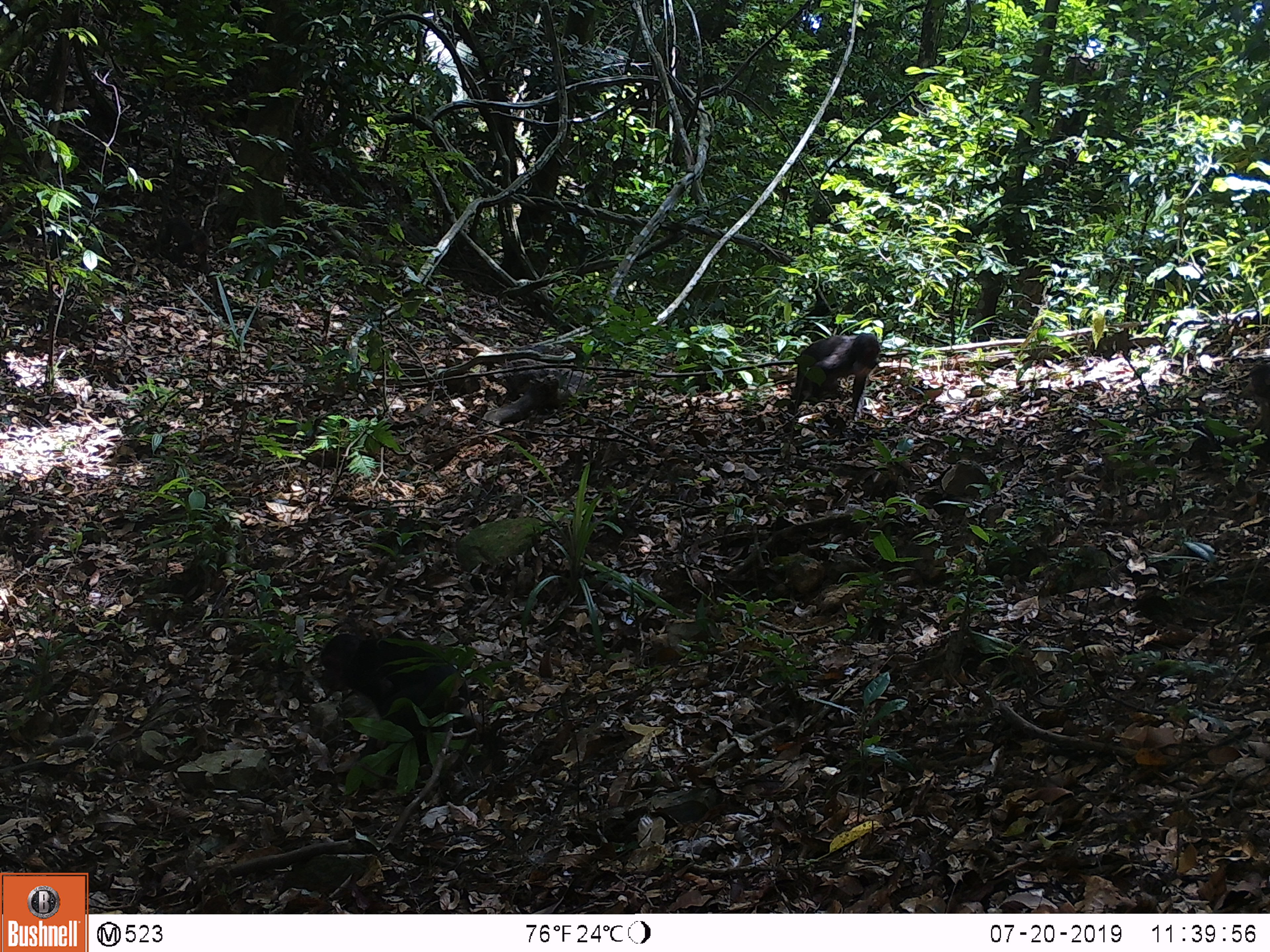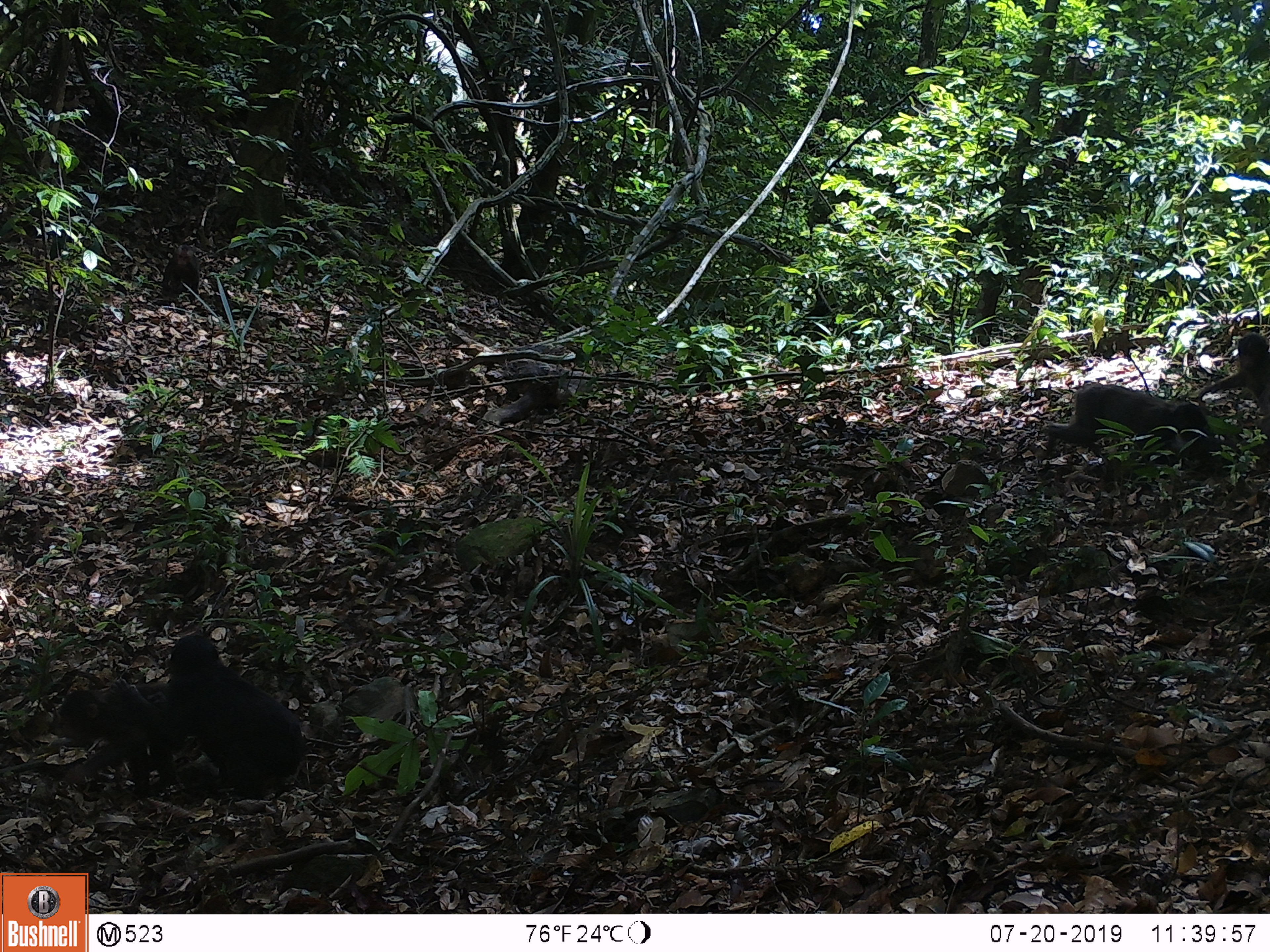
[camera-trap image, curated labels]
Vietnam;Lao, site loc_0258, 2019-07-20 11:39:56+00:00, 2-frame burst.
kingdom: Animalia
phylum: Chordata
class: Mammalia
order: Primates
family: Cercopithecidae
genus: Macaca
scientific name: Macaca arctoides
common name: stump-tailed macaque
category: stump tailed macaque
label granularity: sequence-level